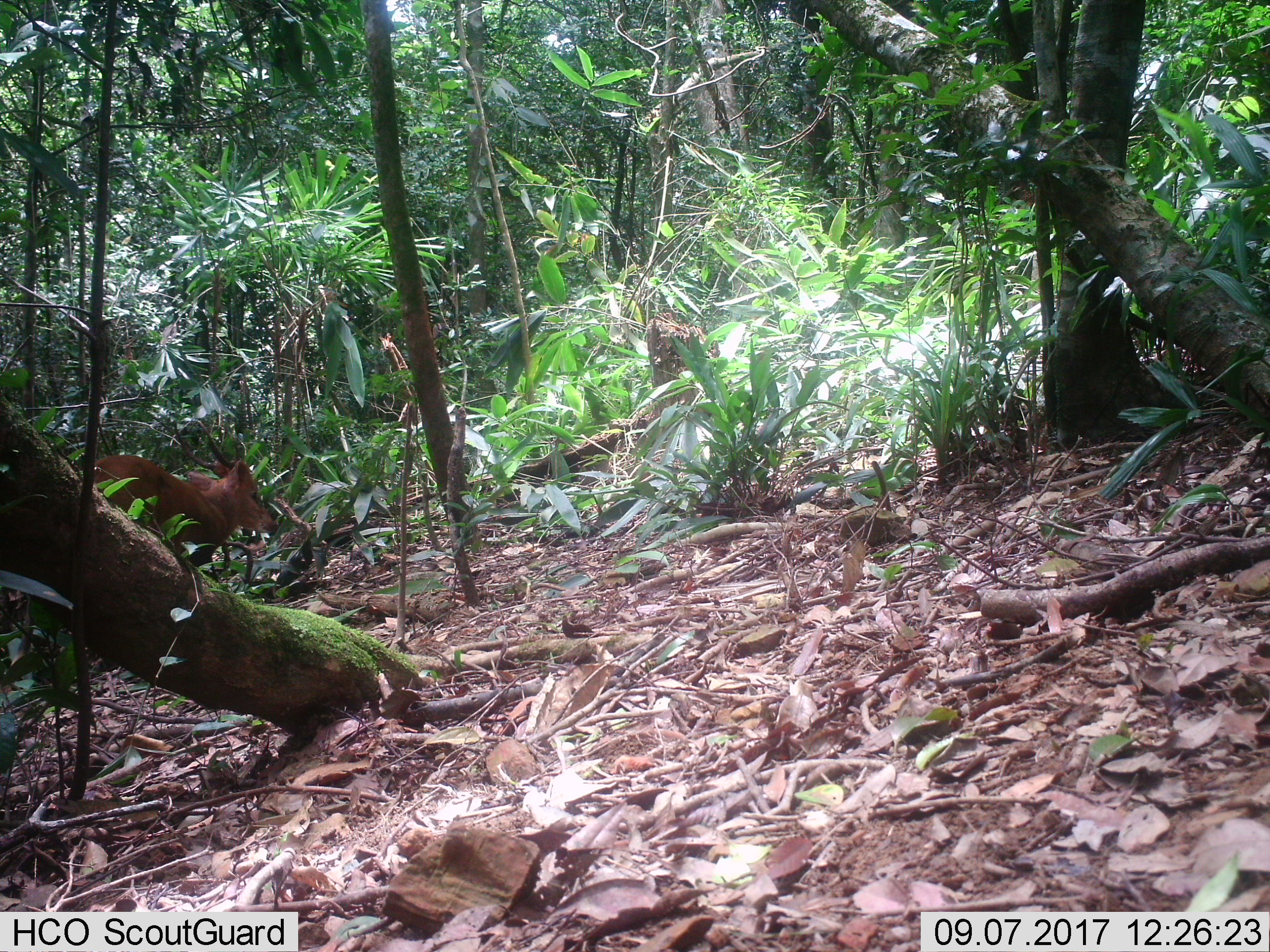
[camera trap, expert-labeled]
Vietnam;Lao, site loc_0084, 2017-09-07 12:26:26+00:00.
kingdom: Animalia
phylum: Chordata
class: Mammalia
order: Artiodactyla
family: Cervidae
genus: Muntiacus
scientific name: Muntiacus vuquangensis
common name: large-antlered muntjac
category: large antlered muntjac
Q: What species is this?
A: Large antlered muntjac (large-antlered muntjac) (Muntiacus vuquangensis).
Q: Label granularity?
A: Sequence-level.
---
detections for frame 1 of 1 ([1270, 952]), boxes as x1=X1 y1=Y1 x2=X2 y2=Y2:
large antlered muntjac: x1=95 y1=419 x2=278 y2=582